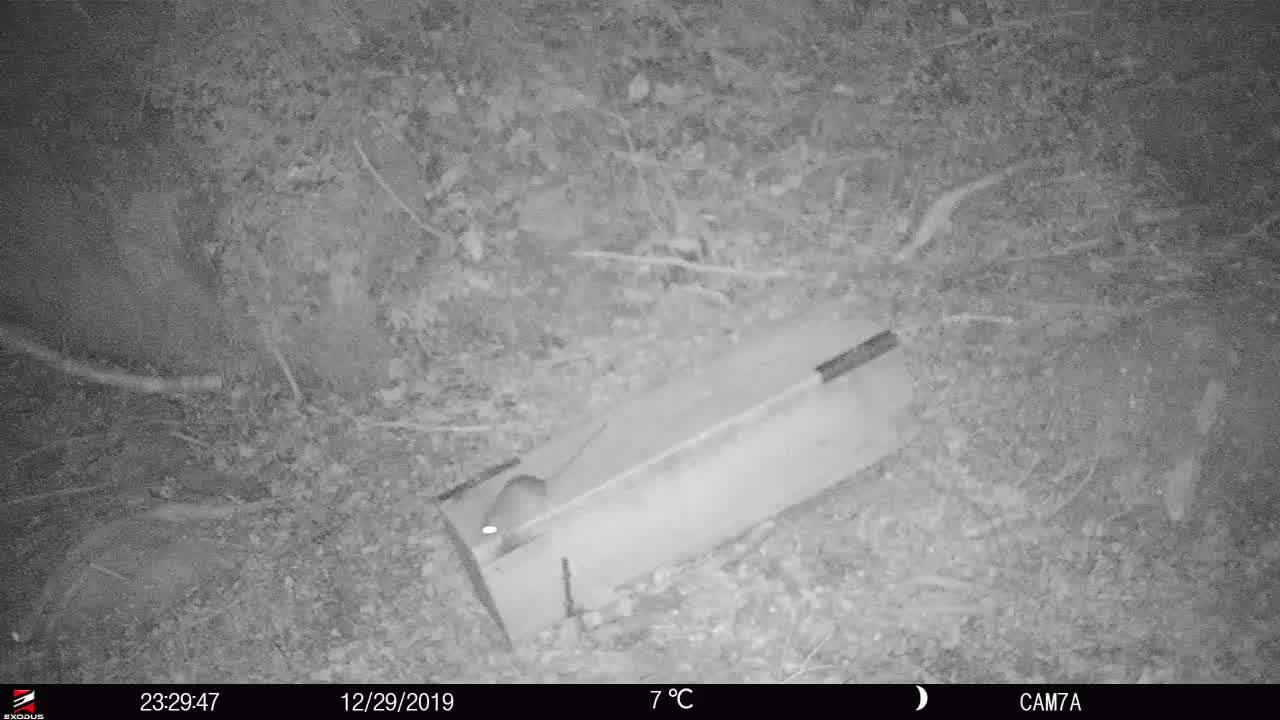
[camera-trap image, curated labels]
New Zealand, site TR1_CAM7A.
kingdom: Animalia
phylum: Chordata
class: Mammalia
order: Rodentia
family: Muridae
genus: Rattus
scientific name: Rattus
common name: rat